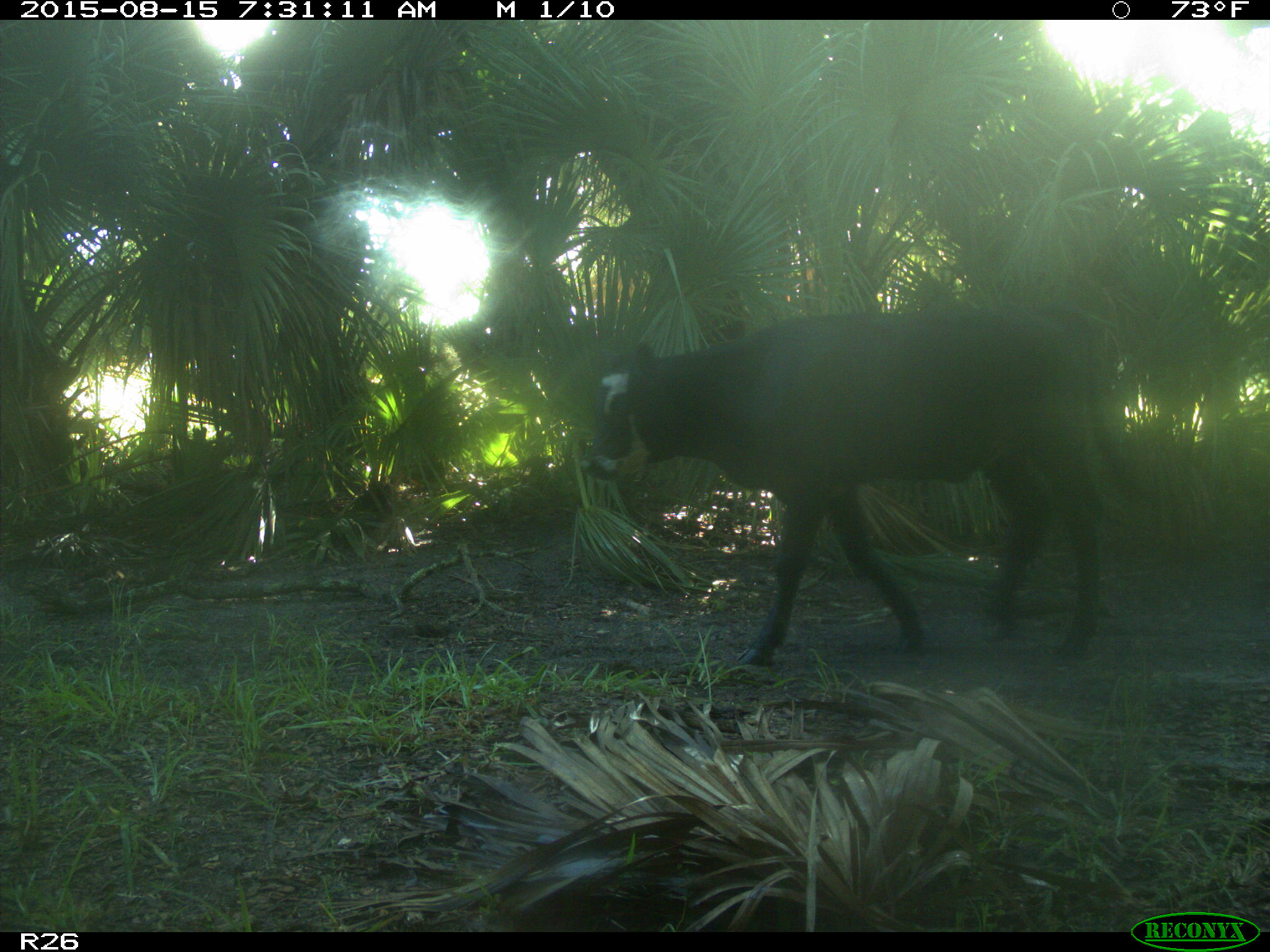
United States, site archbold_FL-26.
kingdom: Animalia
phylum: Chordata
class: Mammalia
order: Artiodactyla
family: Bovidae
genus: Bos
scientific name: Bos taurus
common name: domestic cow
Bos taurus (domestic cow).